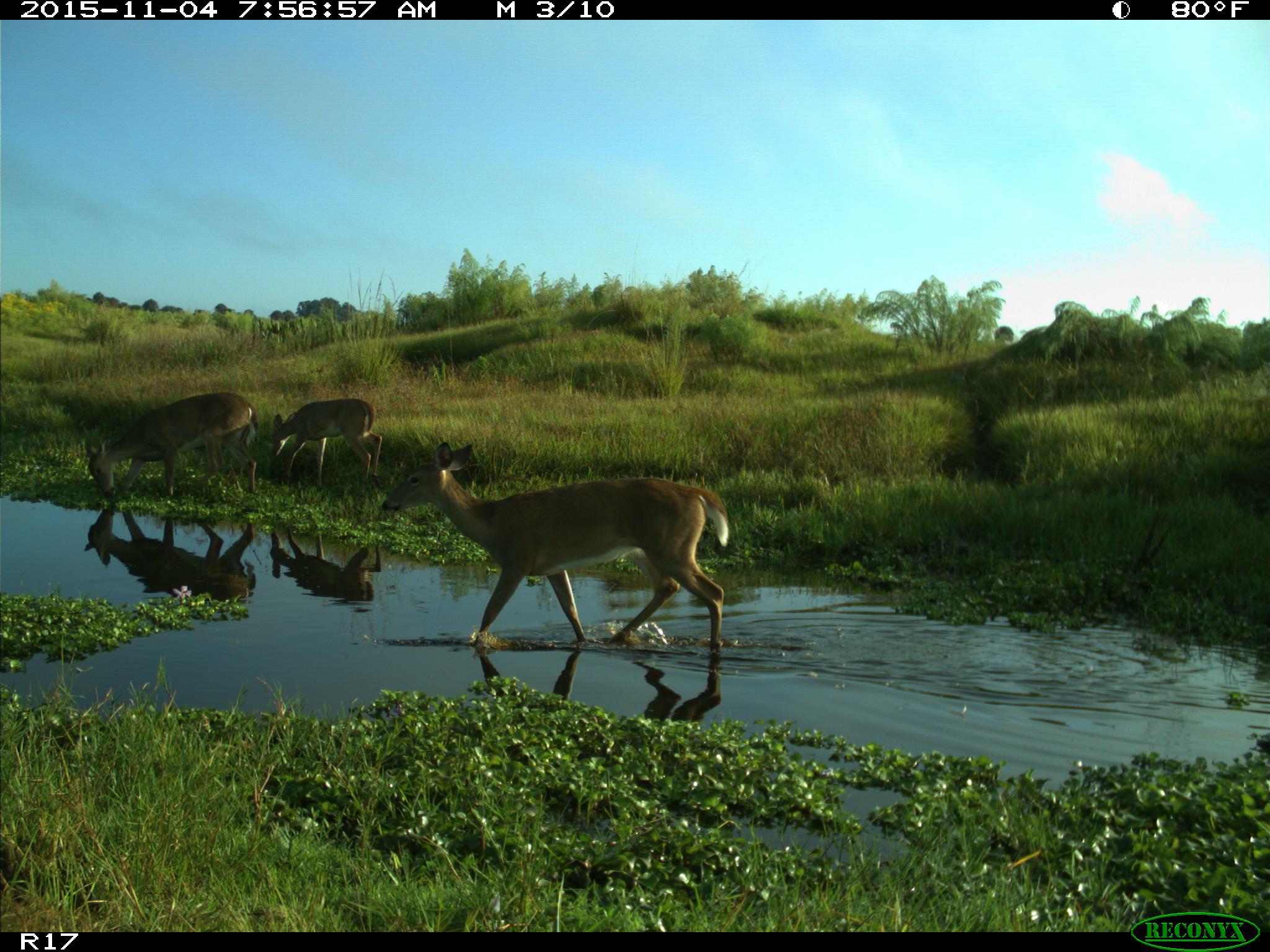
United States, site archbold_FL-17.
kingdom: Animalia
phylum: Chordata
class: Mammalia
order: Artiodactyla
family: Cervidae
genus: Odocoileus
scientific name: Odocoileus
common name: deer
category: unidentified deer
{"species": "unidentified deer (deer) (Odocoileus)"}